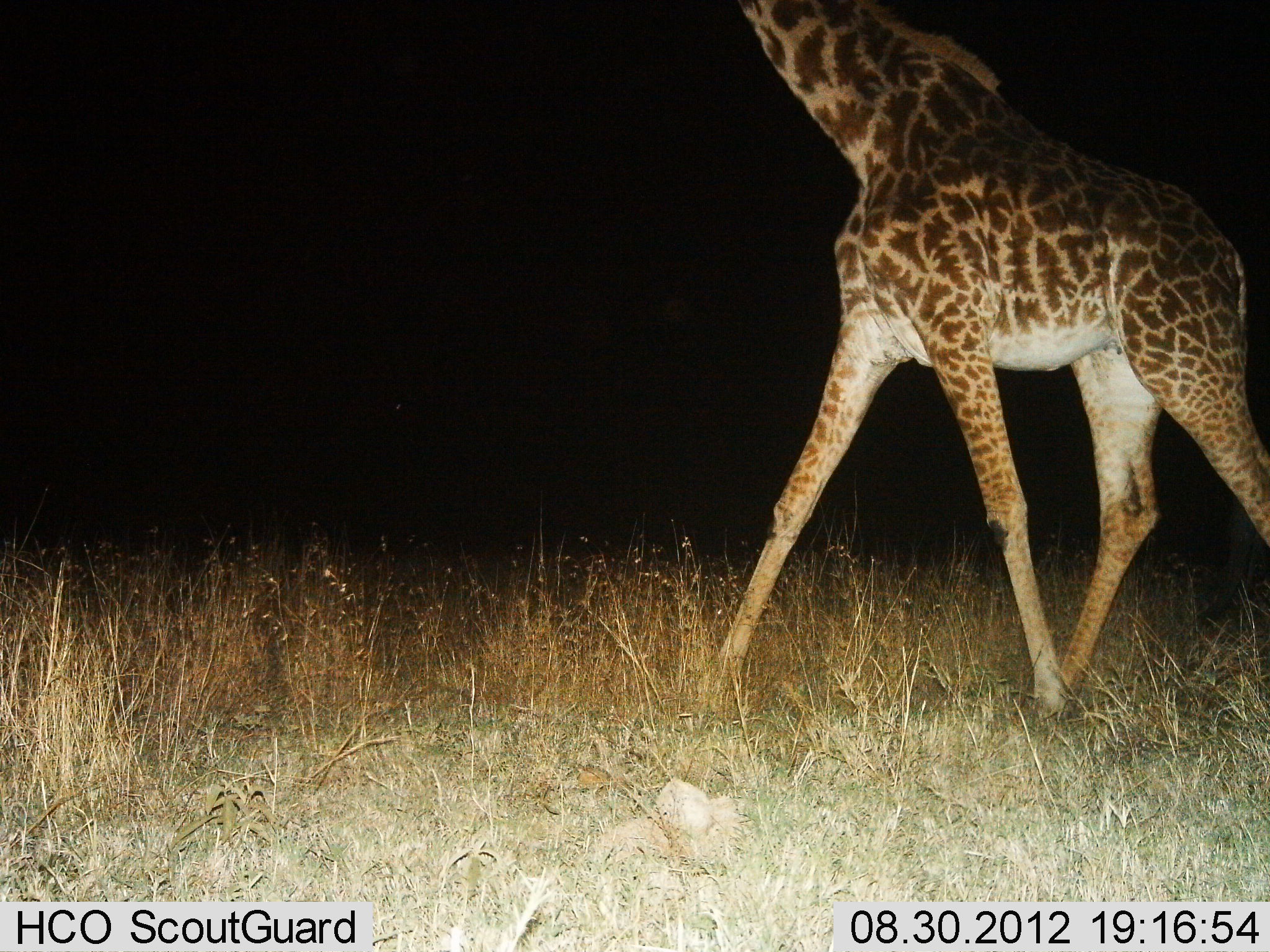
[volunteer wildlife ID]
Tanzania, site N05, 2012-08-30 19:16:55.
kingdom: Animalia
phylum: Chordata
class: Mammalia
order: Artiodactyla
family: Giraffidae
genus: Giraffa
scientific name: Giraffa camelopardalis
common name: giraffe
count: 1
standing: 30%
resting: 0%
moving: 70%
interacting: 0%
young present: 0%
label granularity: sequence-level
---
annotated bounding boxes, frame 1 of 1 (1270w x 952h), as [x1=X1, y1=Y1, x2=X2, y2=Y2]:
animal: [x1=702, y1=0, x2=1270, y2=722]